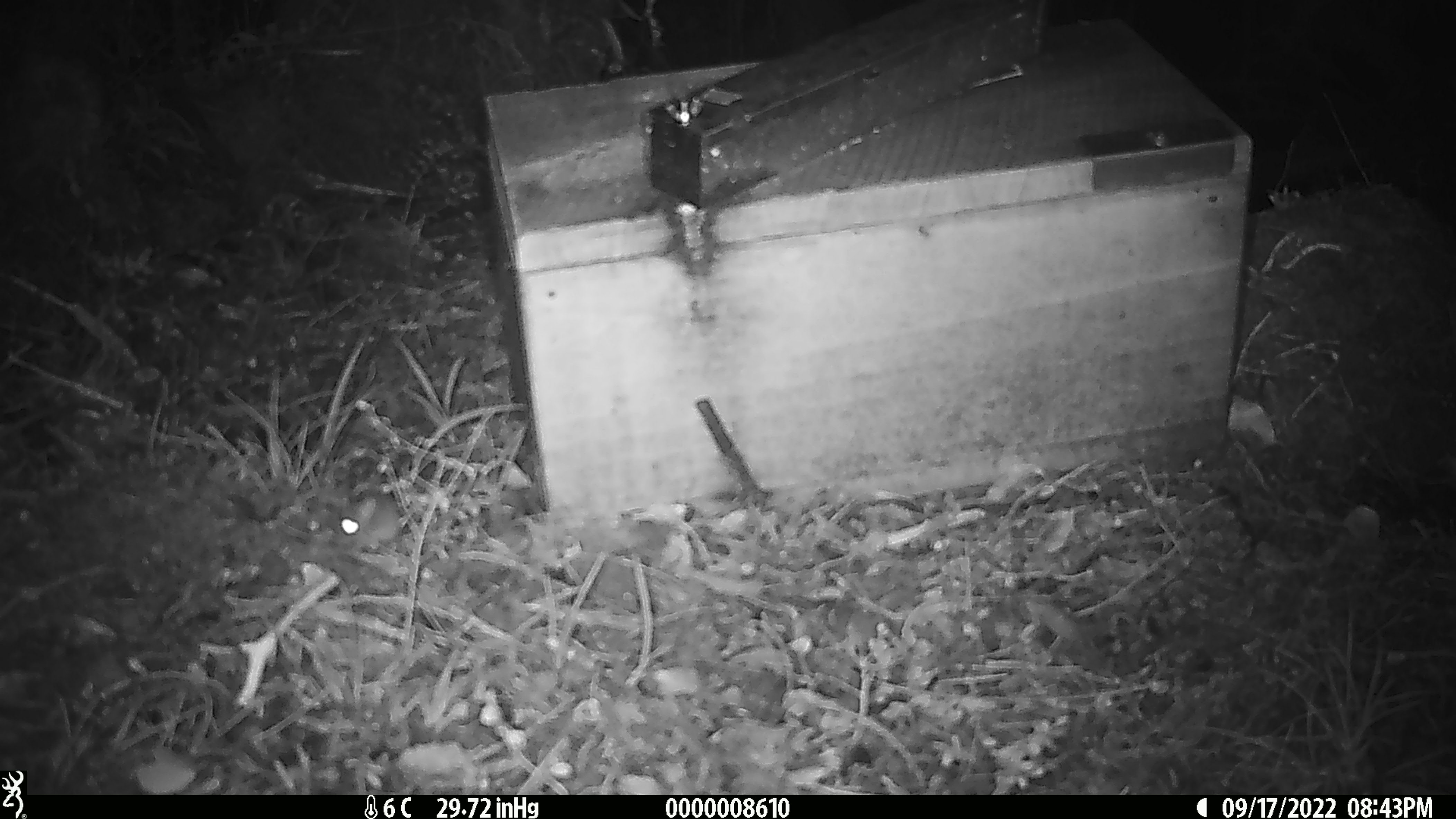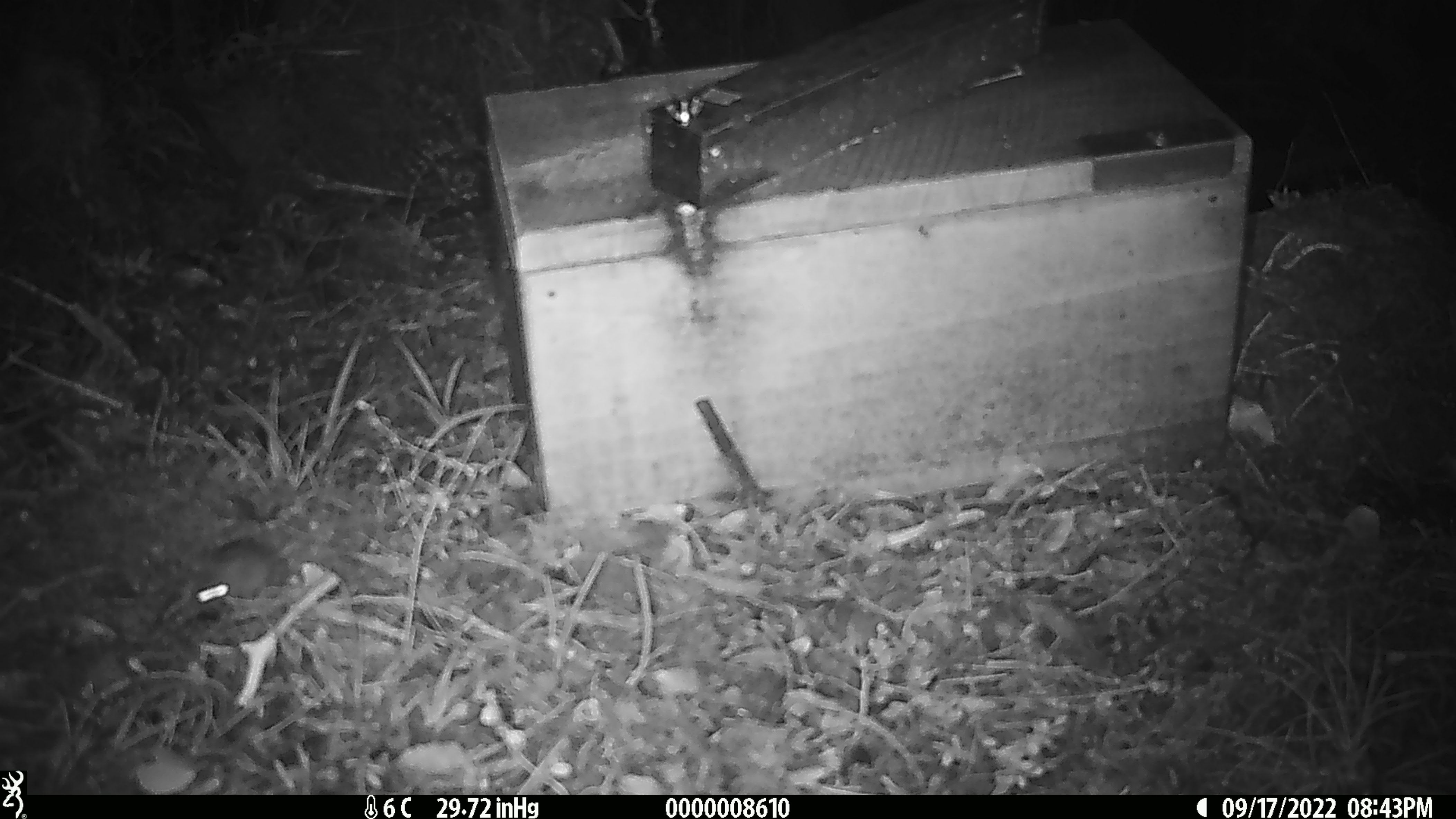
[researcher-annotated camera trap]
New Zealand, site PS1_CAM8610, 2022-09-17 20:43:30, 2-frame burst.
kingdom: Animalia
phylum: Chordata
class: Mammalia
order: Rodentia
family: Muridae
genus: Mus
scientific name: Mus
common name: mouse